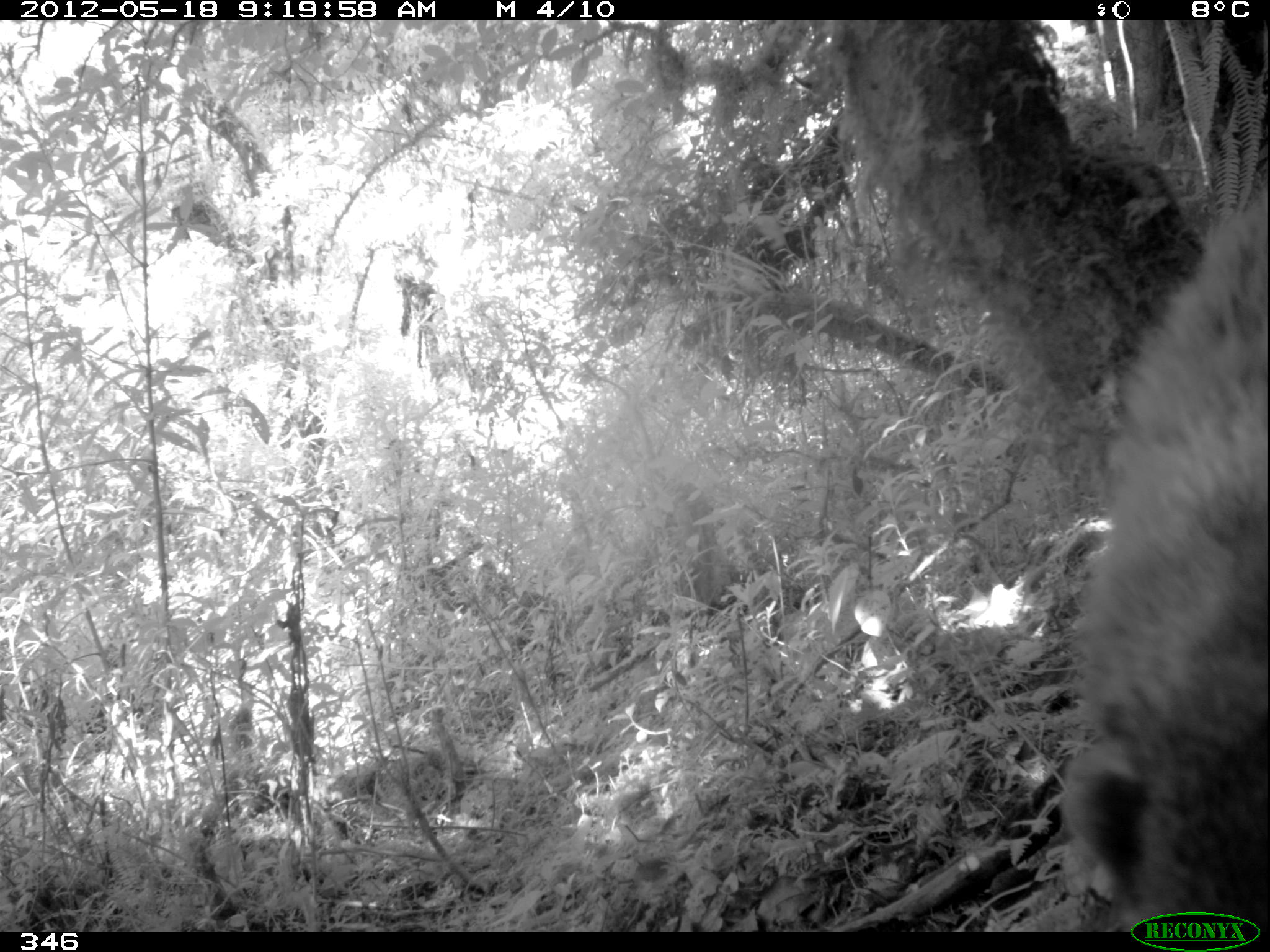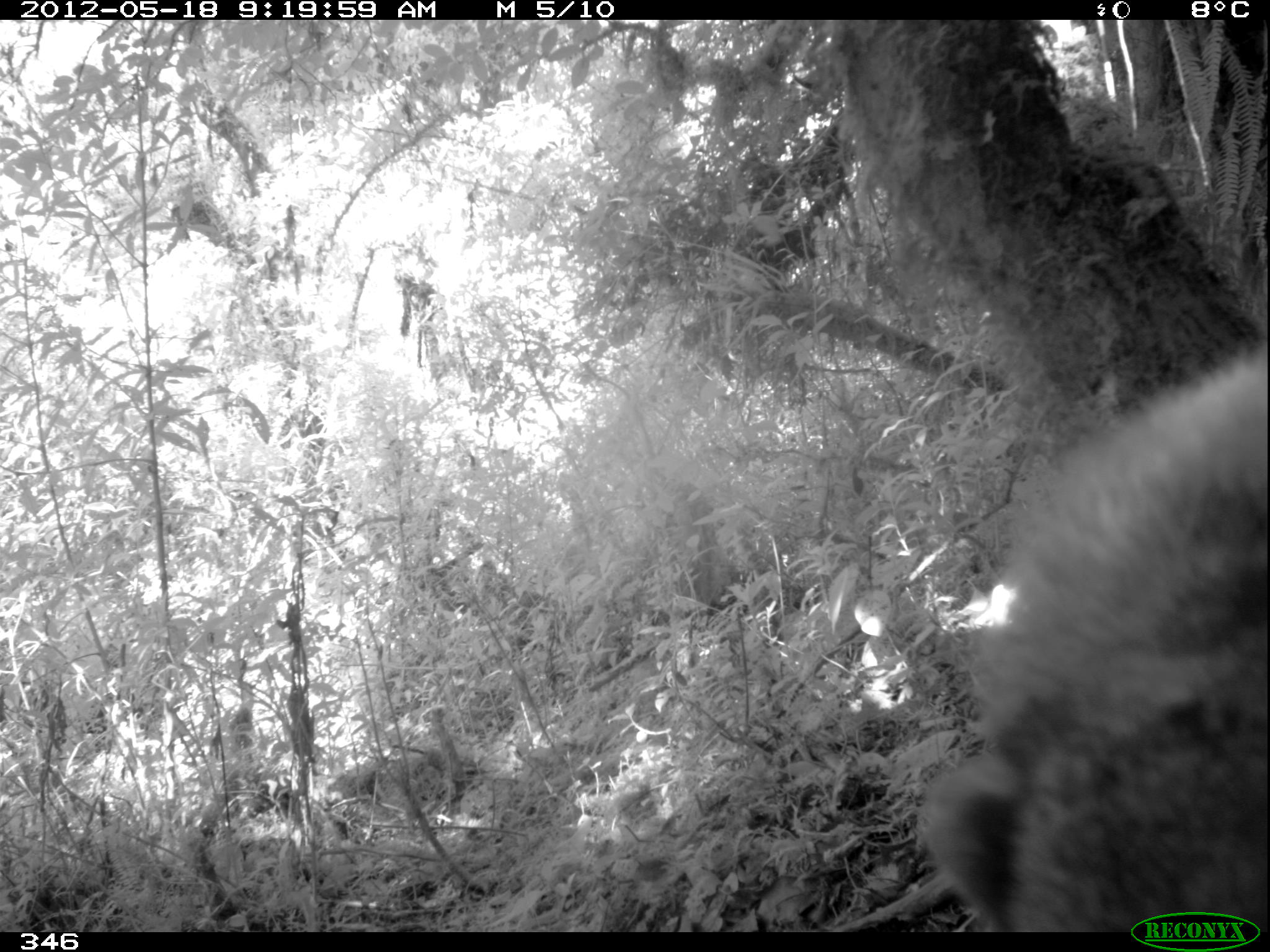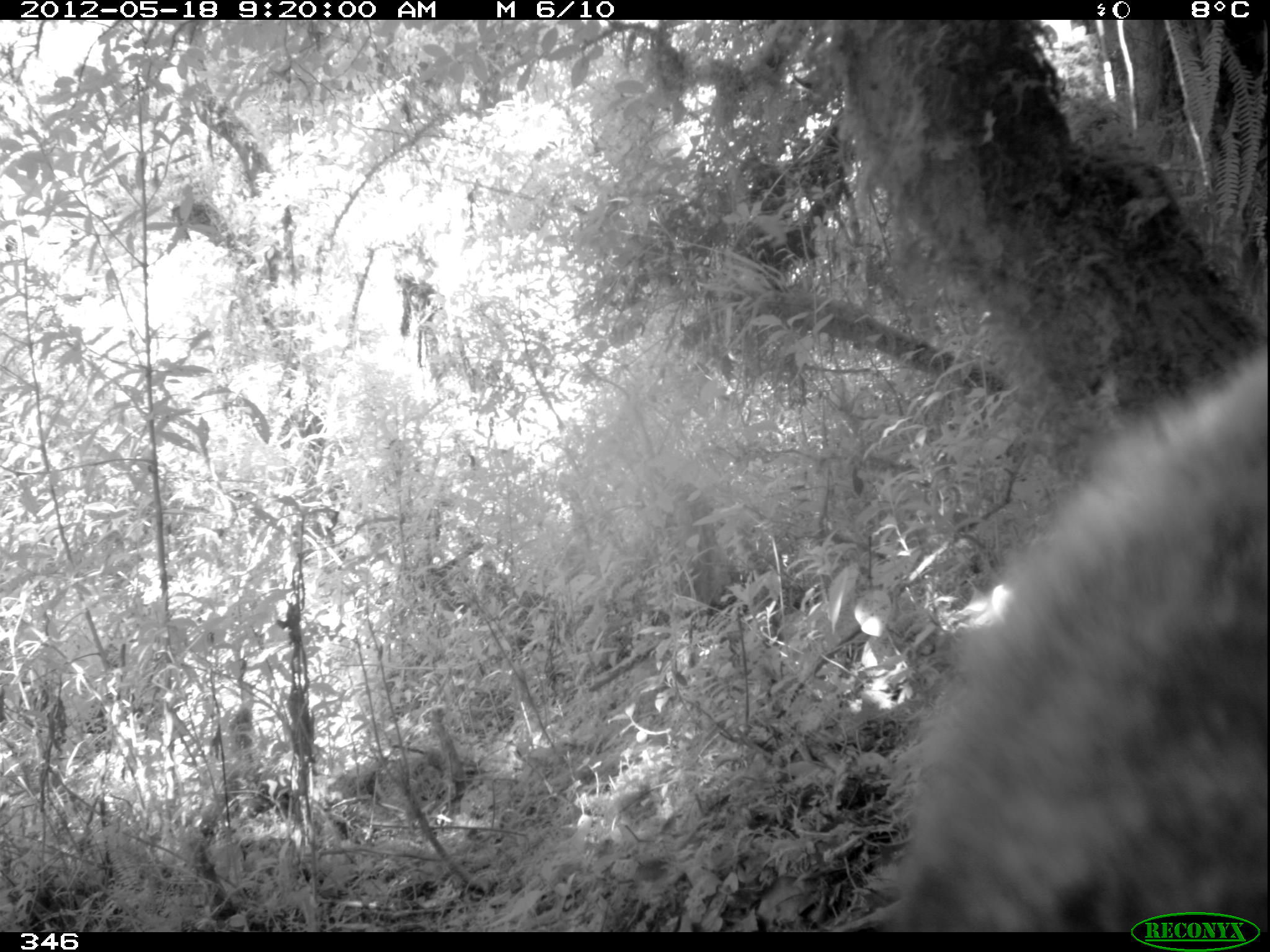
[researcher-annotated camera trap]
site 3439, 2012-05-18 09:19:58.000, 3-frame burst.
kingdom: Animalia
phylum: Chordata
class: Mammalia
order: Carnivora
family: Procyonidae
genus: Nasua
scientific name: Nasua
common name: coatis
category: unknown coati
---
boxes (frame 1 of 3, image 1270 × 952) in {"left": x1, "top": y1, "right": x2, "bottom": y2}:
unknown coati: {"left": 1060, "top": 193, "right": 1267, "bottom": 932}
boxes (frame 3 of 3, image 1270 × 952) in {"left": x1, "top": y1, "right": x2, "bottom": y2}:
unknown coati: {"left": 877, "top": 337, "right": 1268, "bottom": 931}